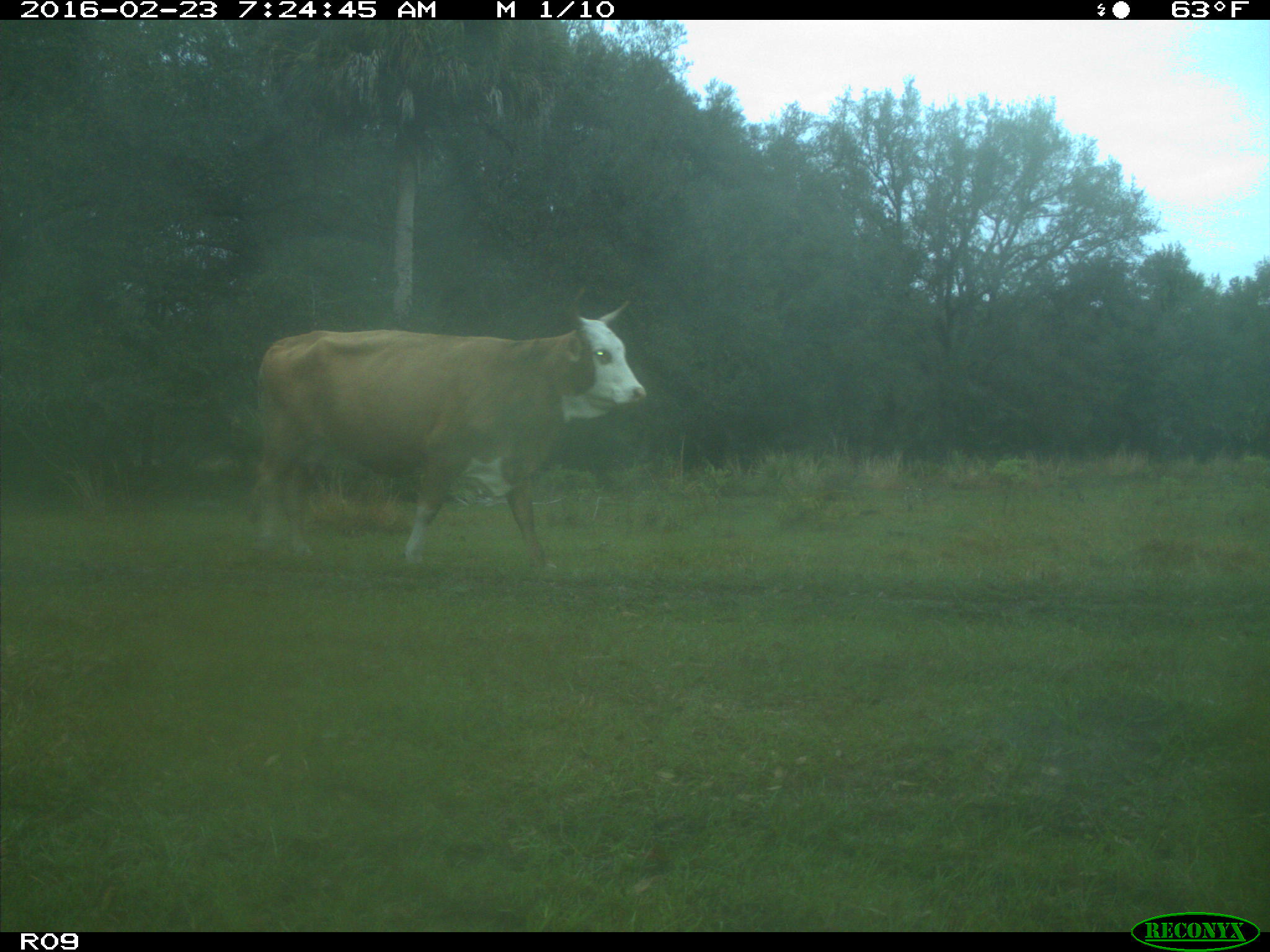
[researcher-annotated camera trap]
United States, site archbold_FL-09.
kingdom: Animalia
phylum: Chordata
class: Mammalia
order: Artiodactyla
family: Bovidae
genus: Bos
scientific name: Bos taurus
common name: domestic cow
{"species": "Bos taurus (domestic cow)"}